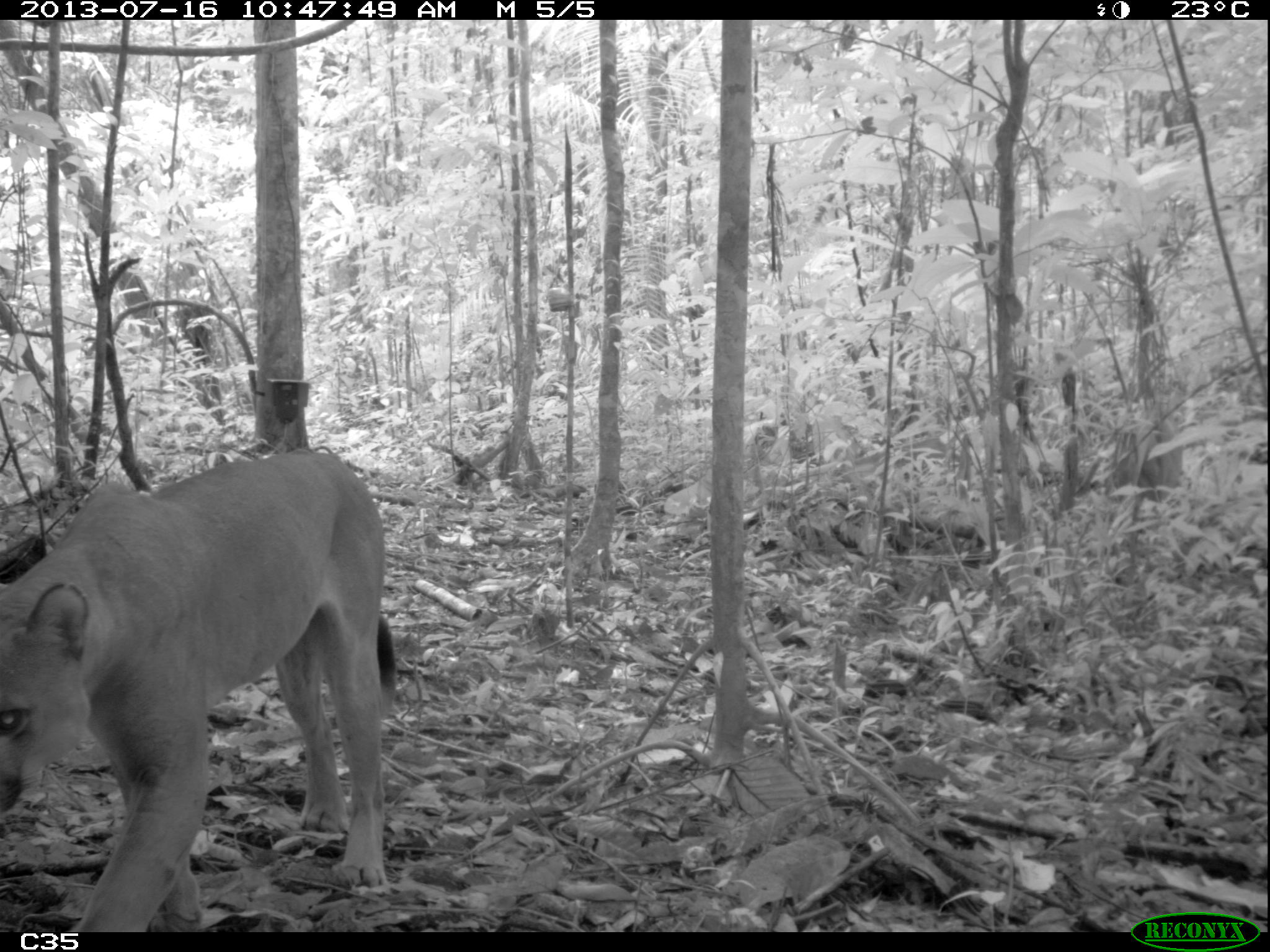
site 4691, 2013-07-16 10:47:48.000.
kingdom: Animalia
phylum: Chordata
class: Mammalia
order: Carnivora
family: Felidae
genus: Puma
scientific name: Puma concolor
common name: mountain lion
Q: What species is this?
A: Puma concolor (mountain lion).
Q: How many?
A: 1.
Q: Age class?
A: Adult.